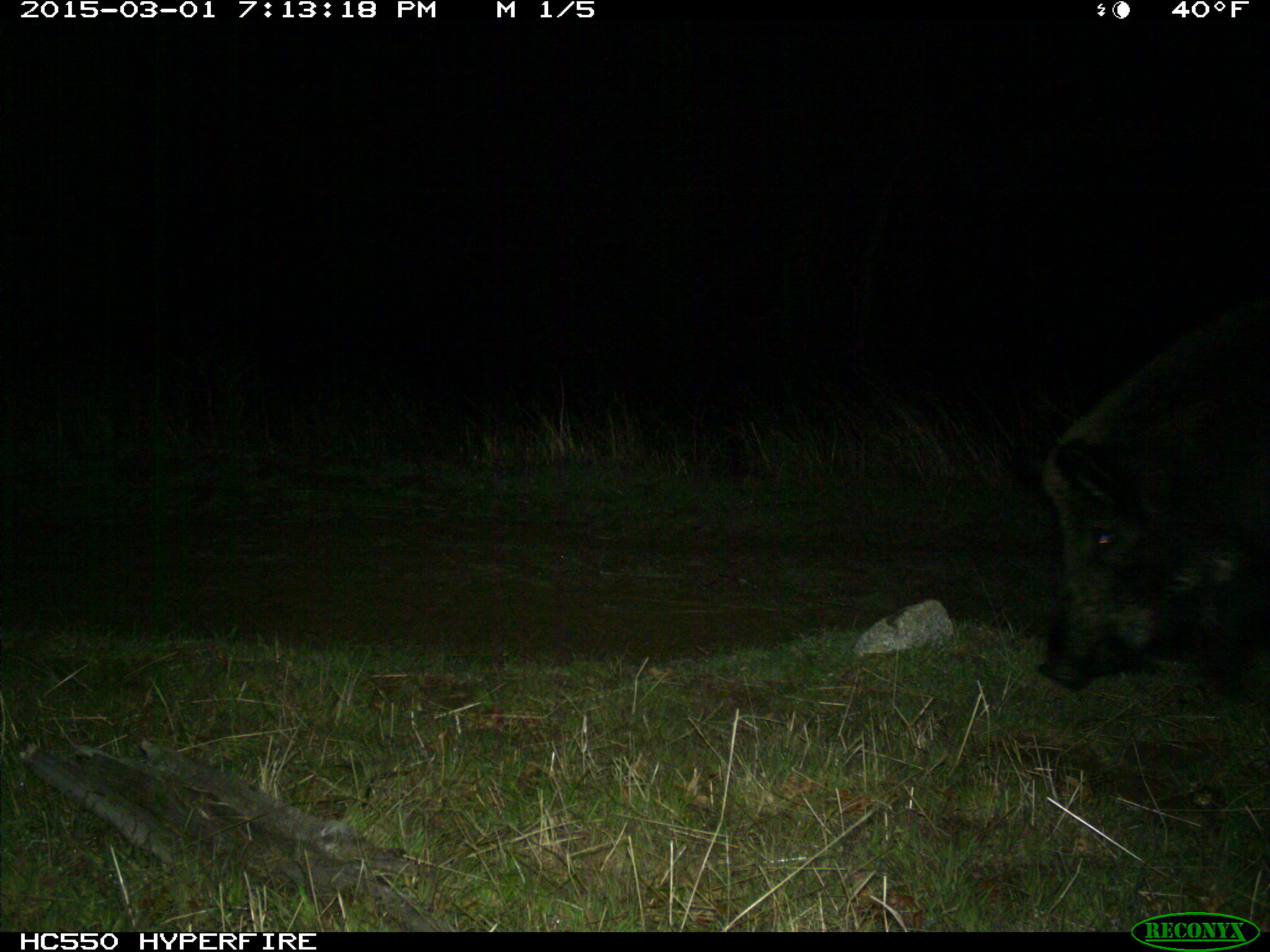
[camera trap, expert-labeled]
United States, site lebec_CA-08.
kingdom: Animalia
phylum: Chordata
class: Mammalia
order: Artiodactyla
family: Suidae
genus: Sus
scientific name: Sus scrofa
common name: wild boar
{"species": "Sus scrofa (wild boar)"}